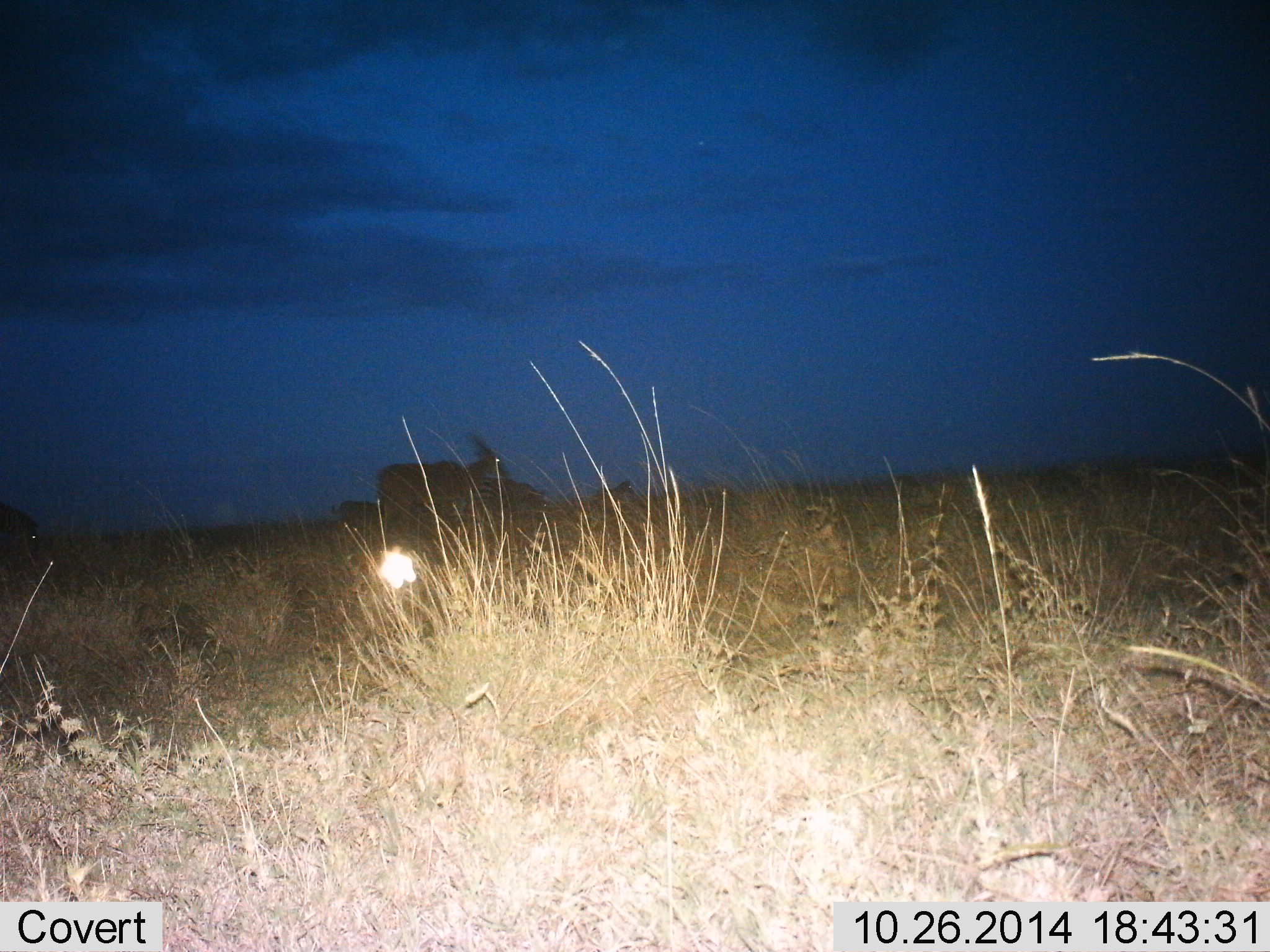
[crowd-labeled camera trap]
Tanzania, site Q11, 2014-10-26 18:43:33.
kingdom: Animalia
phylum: Chordata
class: Mammalia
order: Artiodactyla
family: Bovidae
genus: Nanger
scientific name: Nanger granti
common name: grant's gazelle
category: gazellegrants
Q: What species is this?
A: Gazellegrants (grant's gazelle) (Nanger granti).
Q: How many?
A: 3.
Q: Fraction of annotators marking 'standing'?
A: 25%.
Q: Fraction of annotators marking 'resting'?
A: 0%.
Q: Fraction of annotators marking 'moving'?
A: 75%.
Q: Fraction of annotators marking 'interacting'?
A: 0%.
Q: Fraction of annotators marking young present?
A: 0%.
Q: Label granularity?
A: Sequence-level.